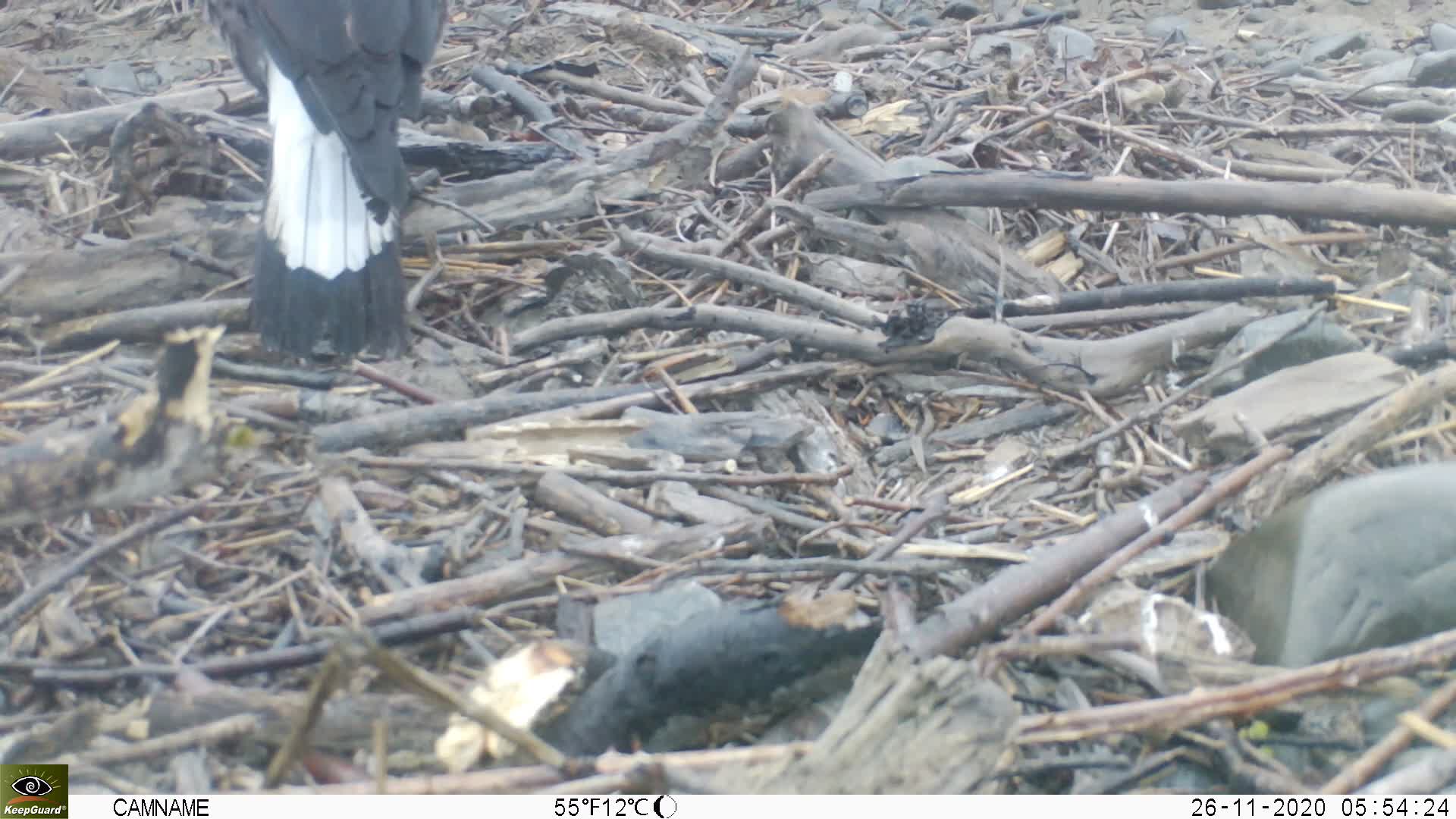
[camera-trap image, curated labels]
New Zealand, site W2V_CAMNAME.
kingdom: Animalia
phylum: Chordata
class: Aves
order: Passeriformes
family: Artamidae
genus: Gymnorhina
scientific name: Gymnorhina tibicen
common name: australian magpie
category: magpie